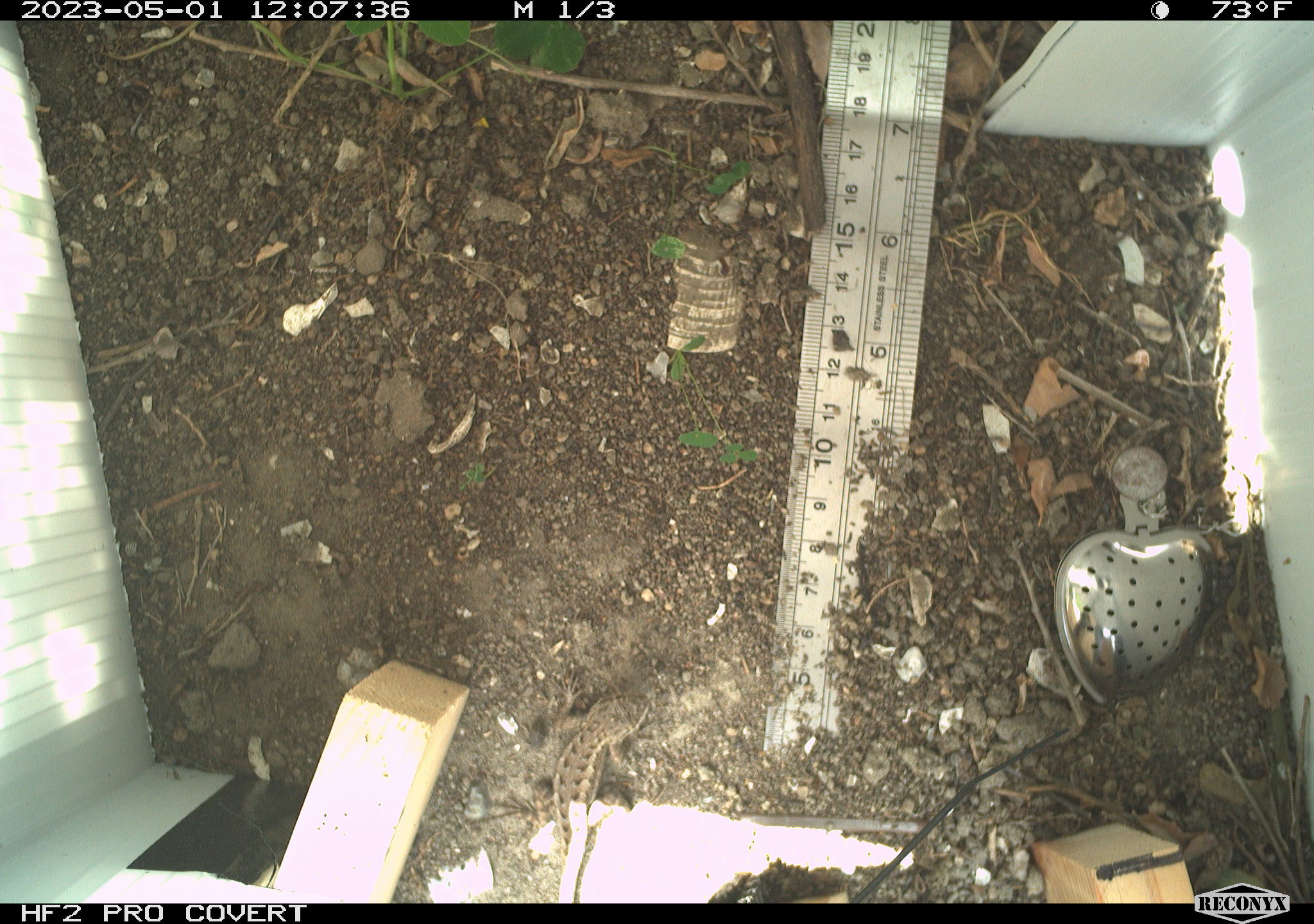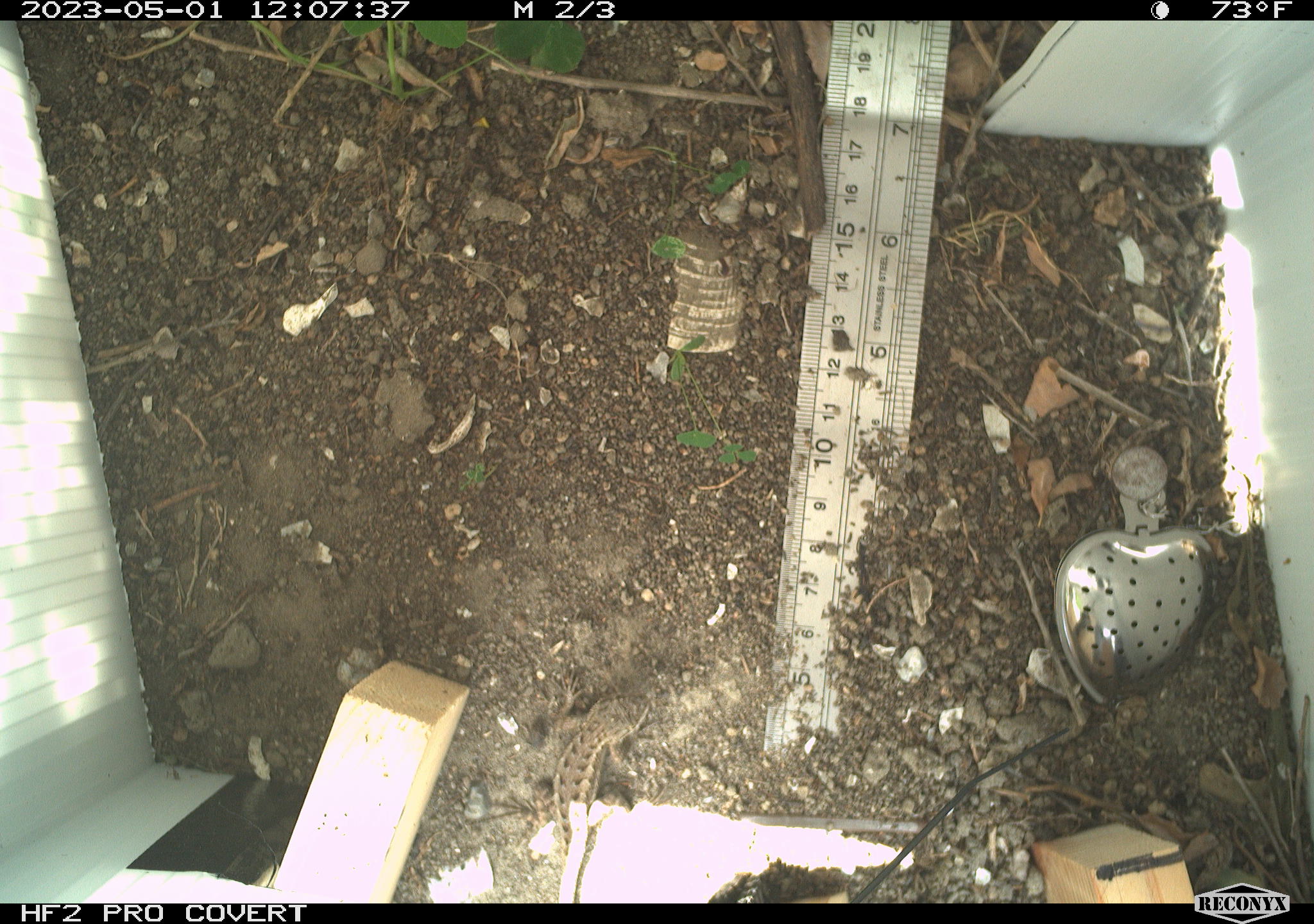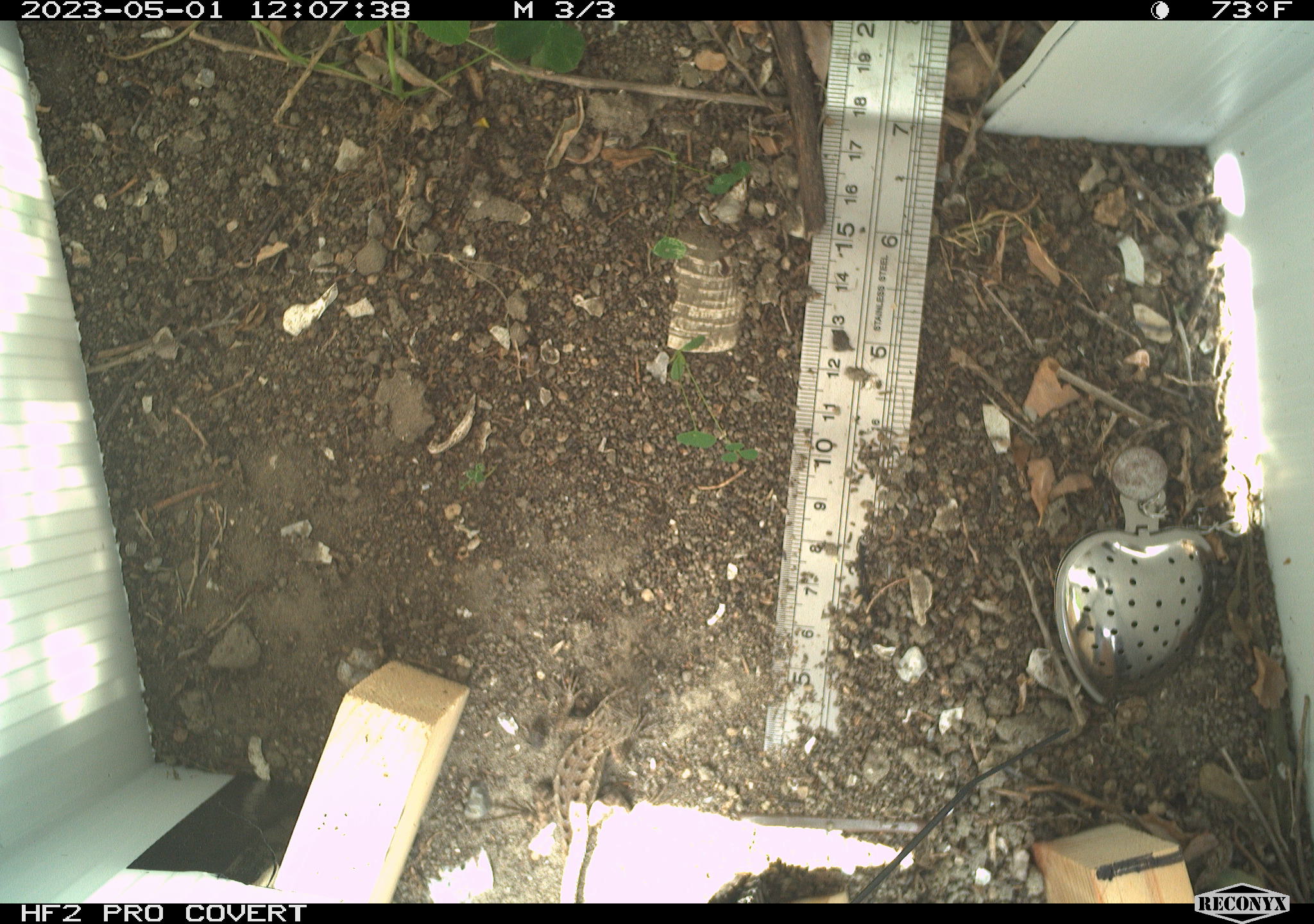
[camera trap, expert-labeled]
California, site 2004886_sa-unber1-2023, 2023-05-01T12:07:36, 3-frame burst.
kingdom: Animalia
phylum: Chordata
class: Reptilia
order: Squamata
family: Phrynosomatidae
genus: Sceloporus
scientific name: Sceloporus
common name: spiny lizards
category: sceloporus species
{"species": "sceloporus species (spiny lizards) (Sceloporus)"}